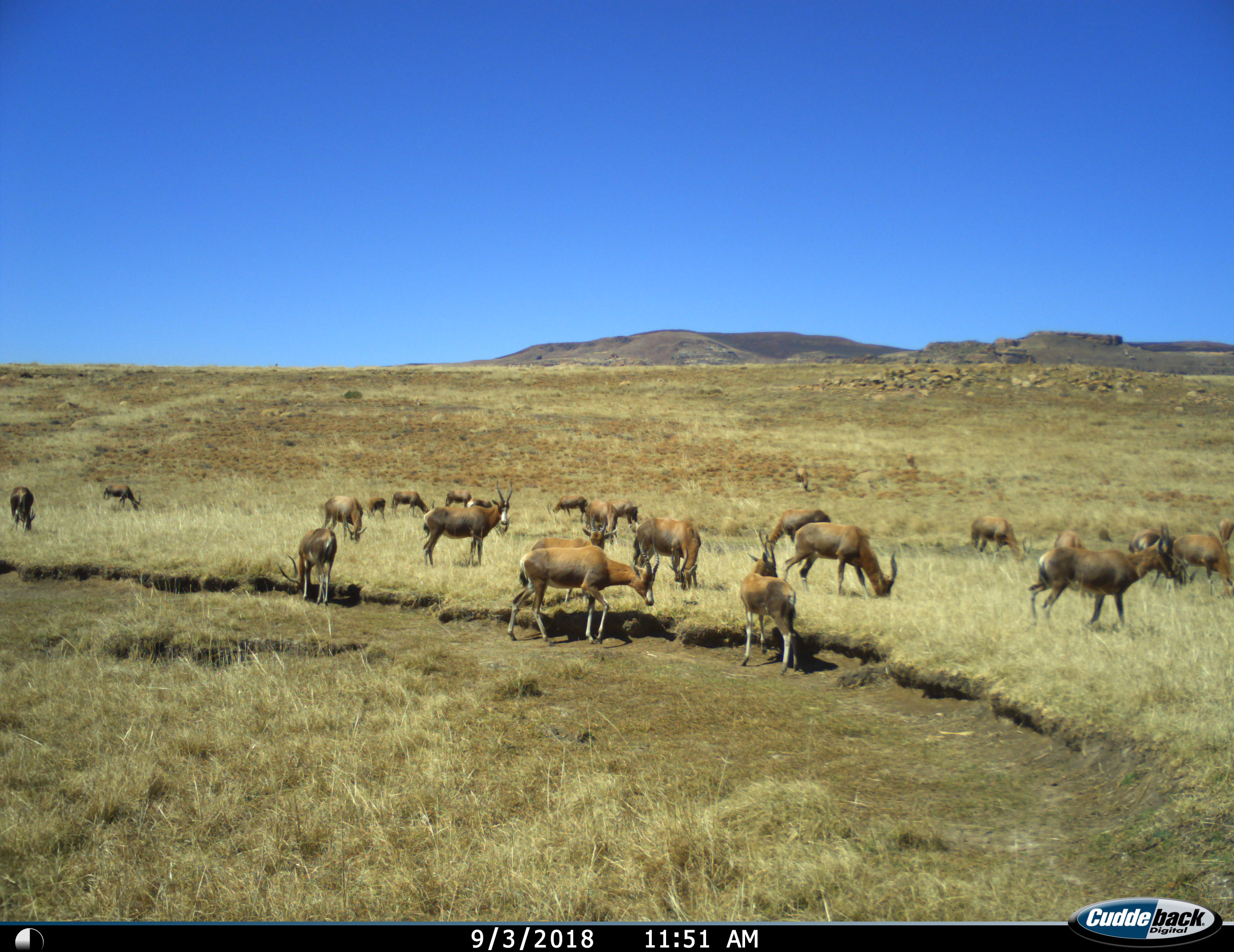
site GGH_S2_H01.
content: unidentified animal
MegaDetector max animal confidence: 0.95